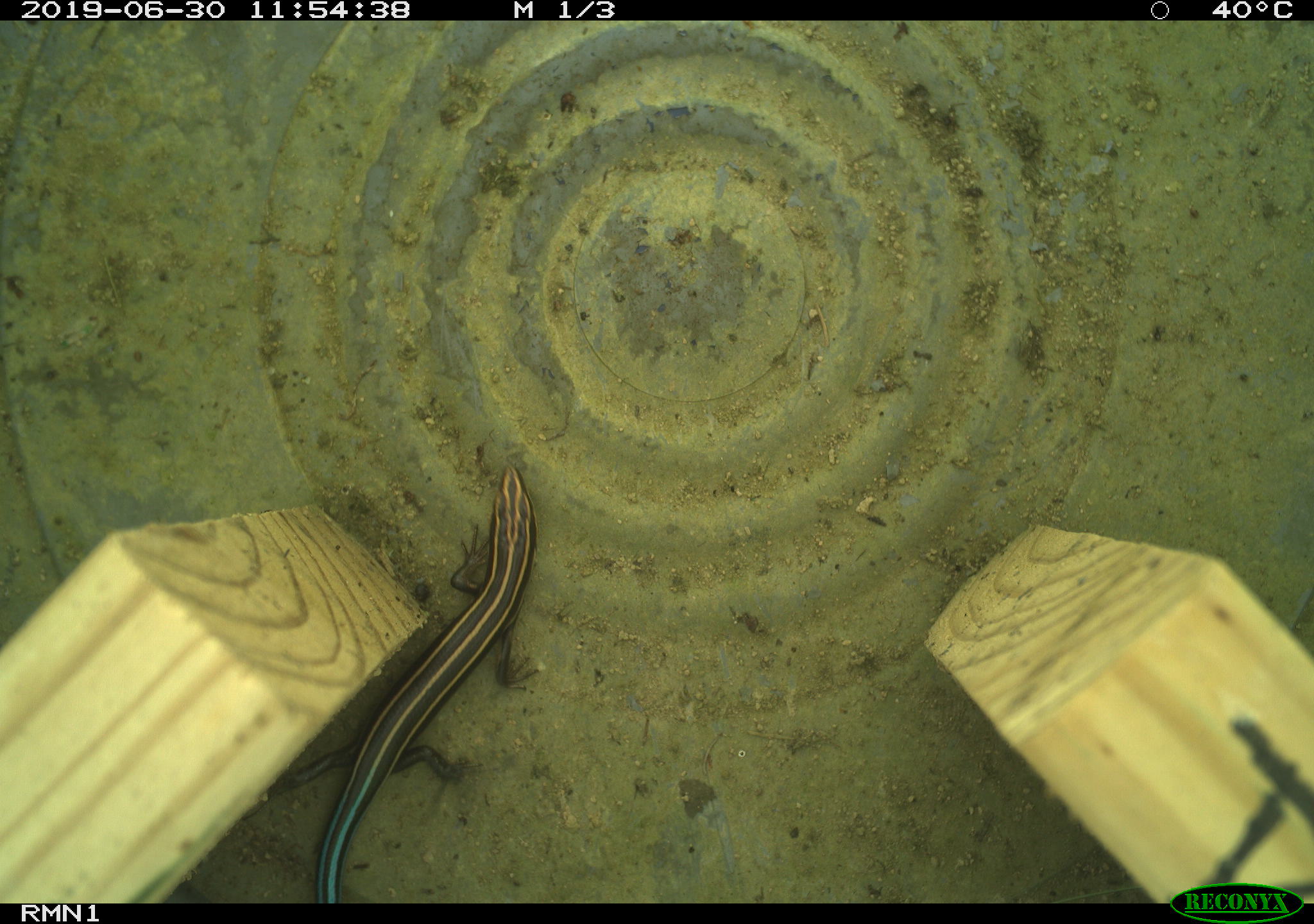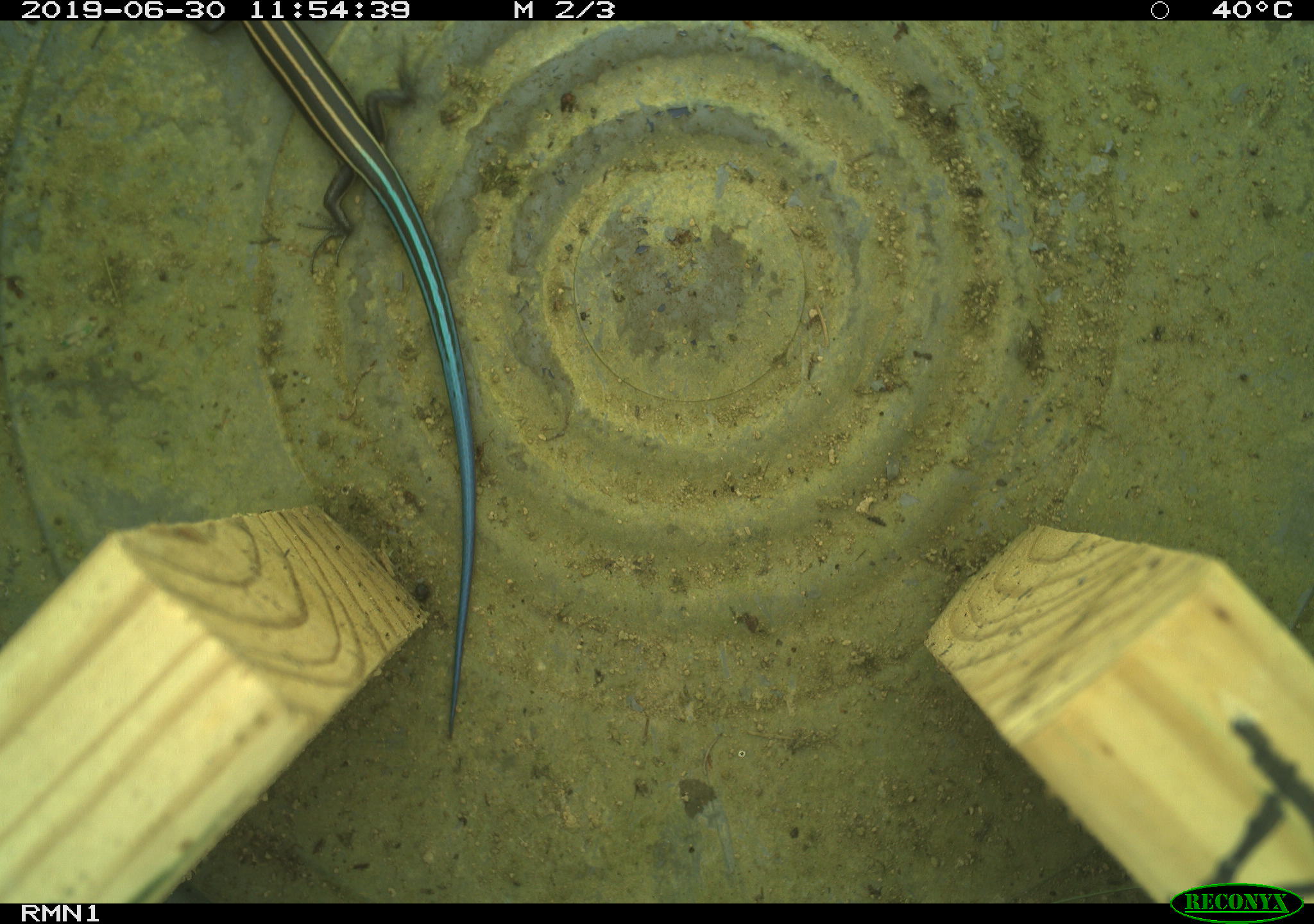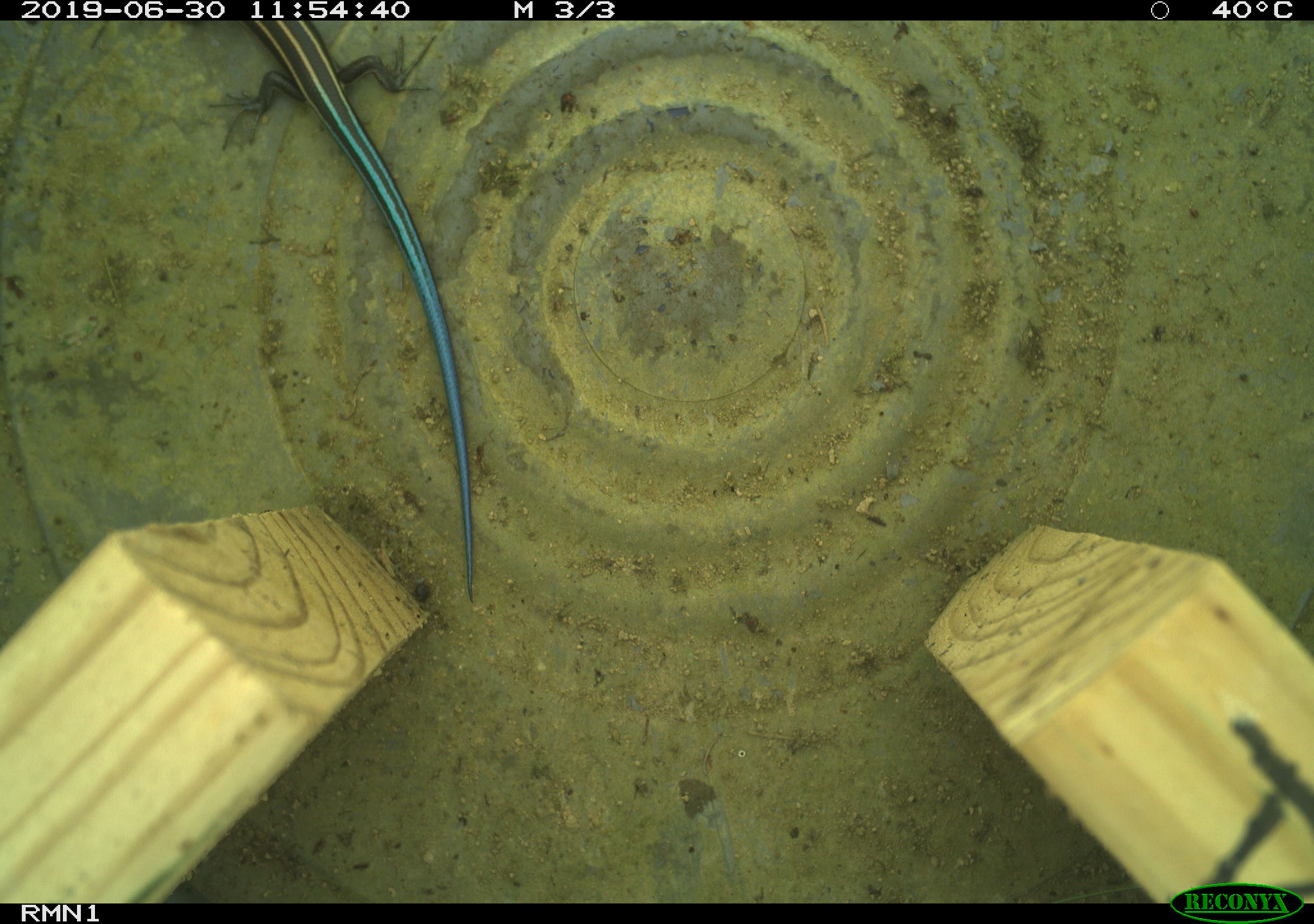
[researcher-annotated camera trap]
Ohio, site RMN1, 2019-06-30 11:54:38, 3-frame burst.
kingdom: Animalia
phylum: Chordata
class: Reptilia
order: Squamata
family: Scincidae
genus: Plestiodon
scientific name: Plestiodon fasciatus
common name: common five-lined skink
Common five-lined skink (Plestiodon fasciatus).